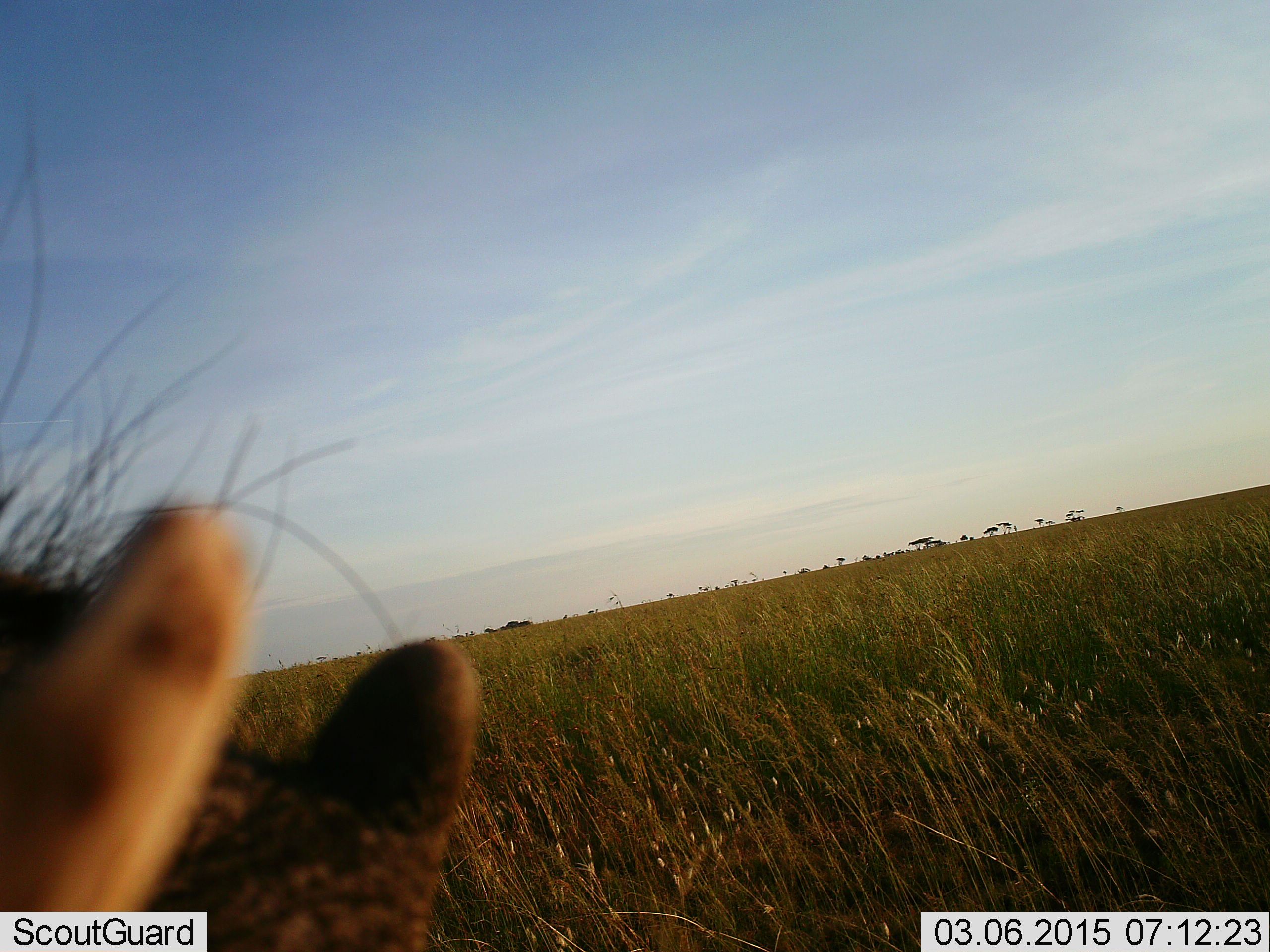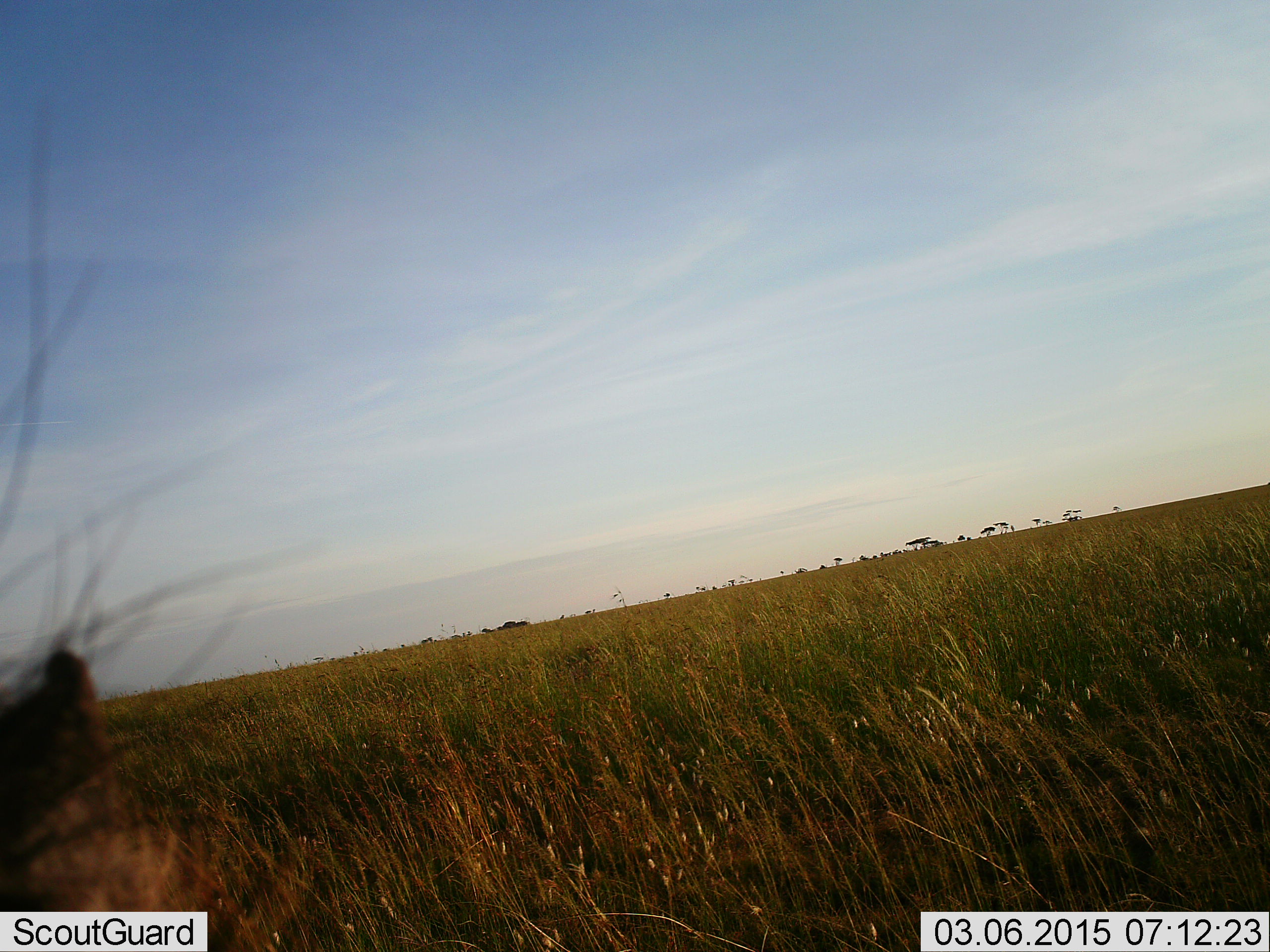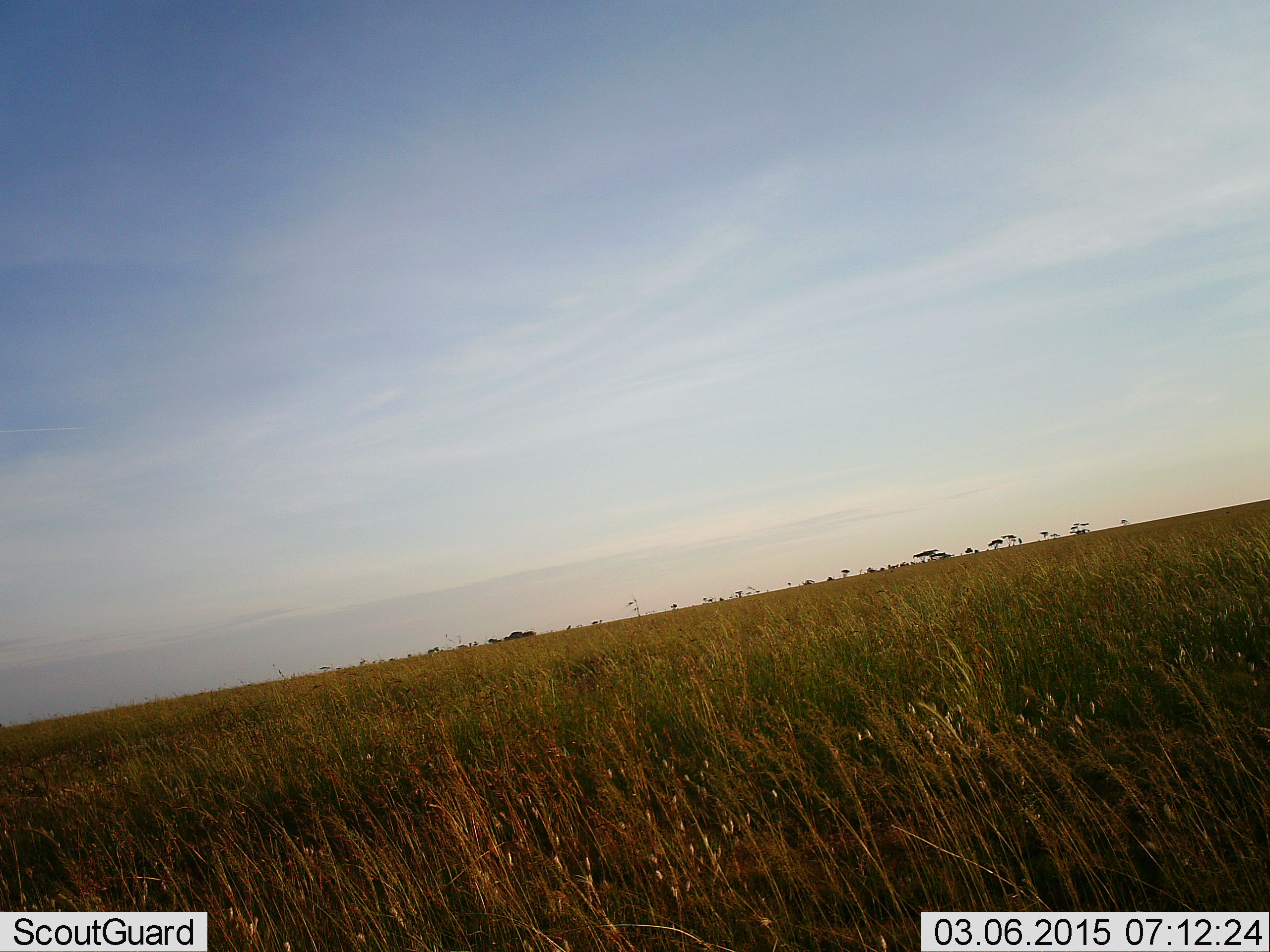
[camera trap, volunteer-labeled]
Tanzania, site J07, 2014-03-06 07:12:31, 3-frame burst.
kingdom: Animalia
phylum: Chordata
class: Mammalia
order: Artiodactyla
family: Suidae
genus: Phacochoerus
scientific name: Phacochoerus africanus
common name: warthog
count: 1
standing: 40%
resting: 0%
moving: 40%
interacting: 20%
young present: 0%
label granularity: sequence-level